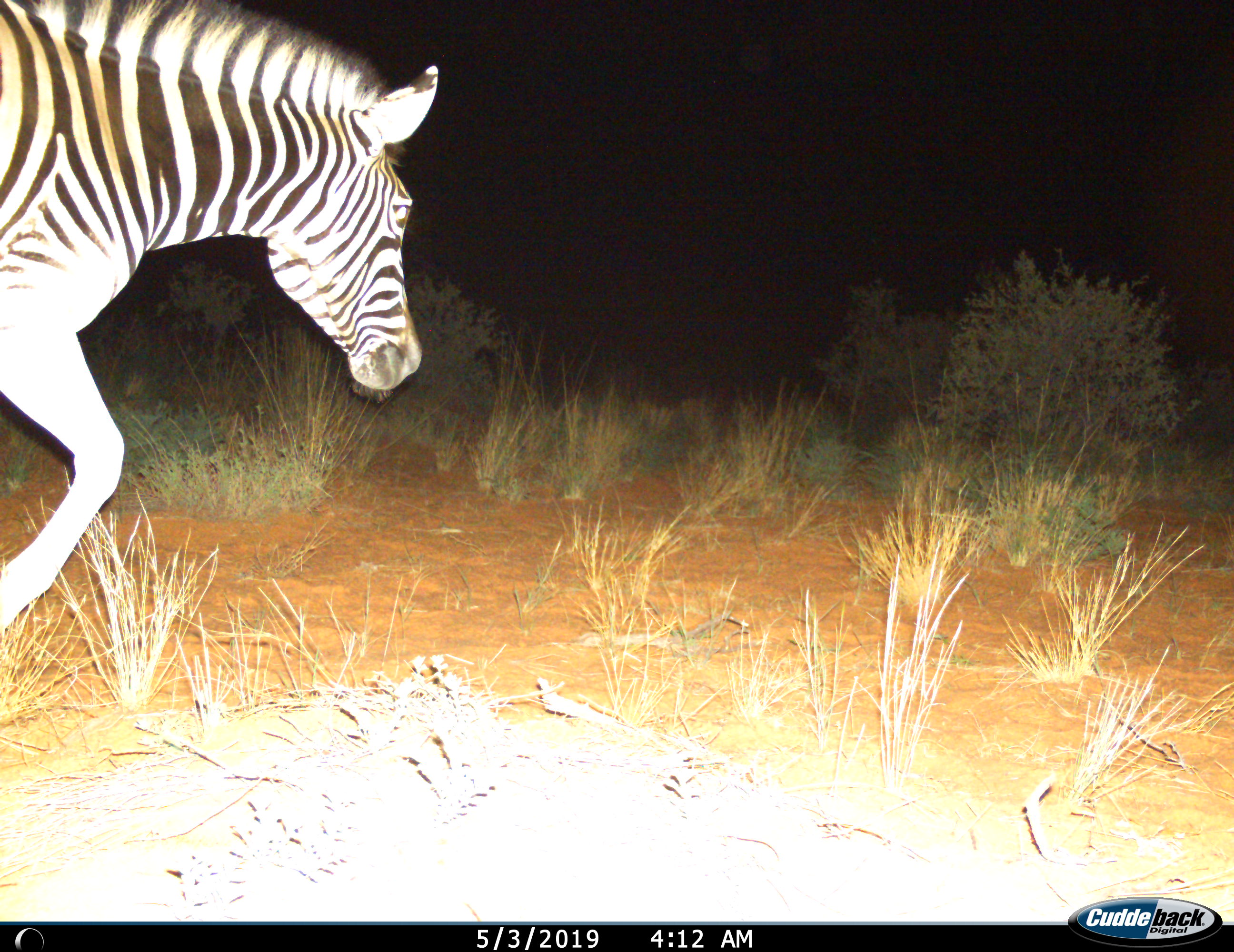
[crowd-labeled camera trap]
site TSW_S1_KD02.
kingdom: Animalia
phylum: Chordata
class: Mammalia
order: Perissodactyla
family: Equidae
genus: Equus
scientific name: Equus quagga burchellii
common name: burchell's zebra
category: zebraburchells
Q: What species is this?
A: Zebraburchells (burchell's zebra) (Equus quagga burchellii).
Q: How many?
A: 1.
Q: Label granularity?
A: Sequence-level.